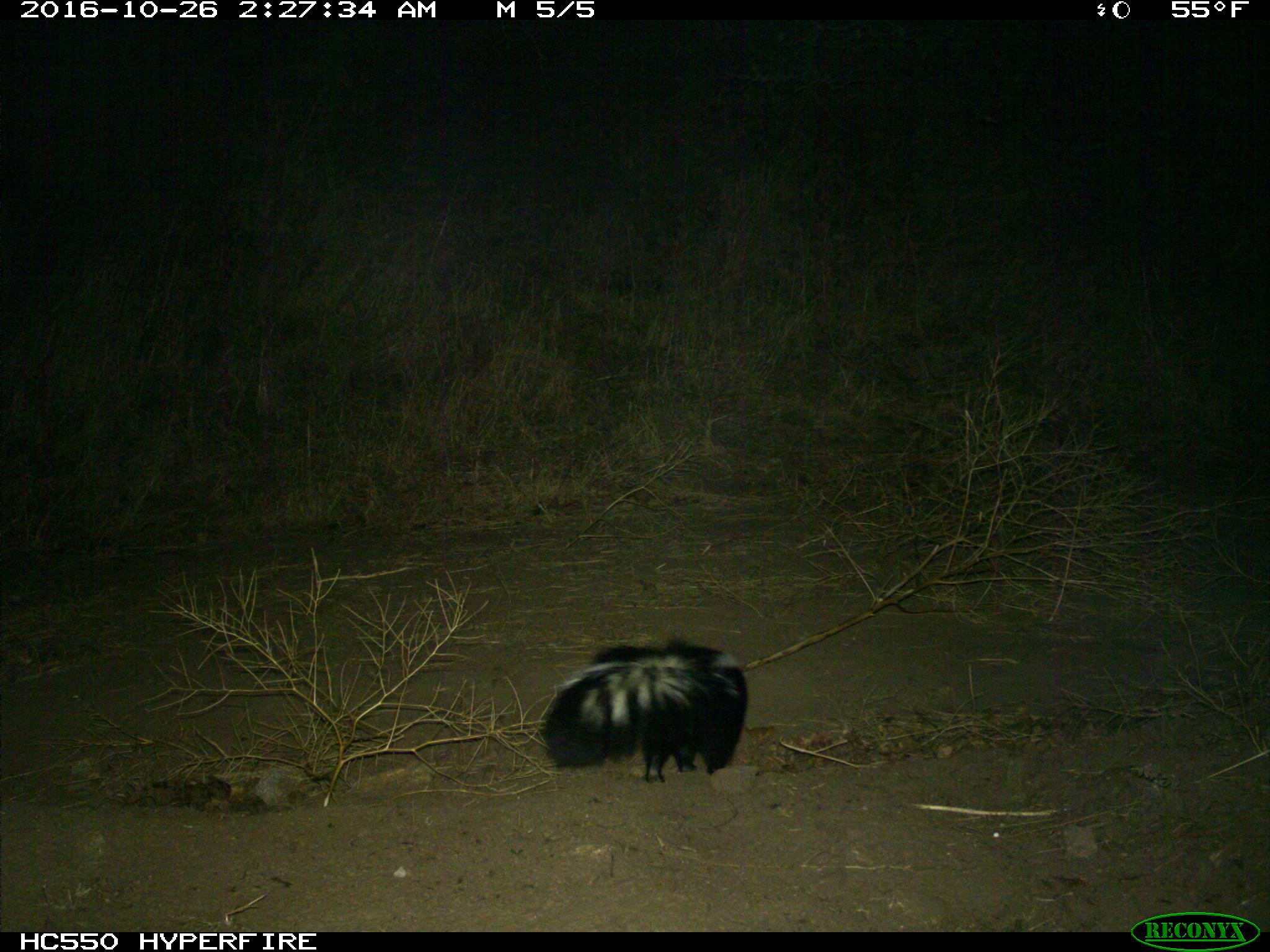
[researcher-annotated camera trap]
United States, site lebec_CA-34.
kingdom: Animalia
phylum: Chordata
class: Mammalia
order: Carnivora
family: Mephitidae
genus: Mephitis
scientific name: Mephitis mephitis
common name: striped skunk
Mephitis mephitis (striped skunk).